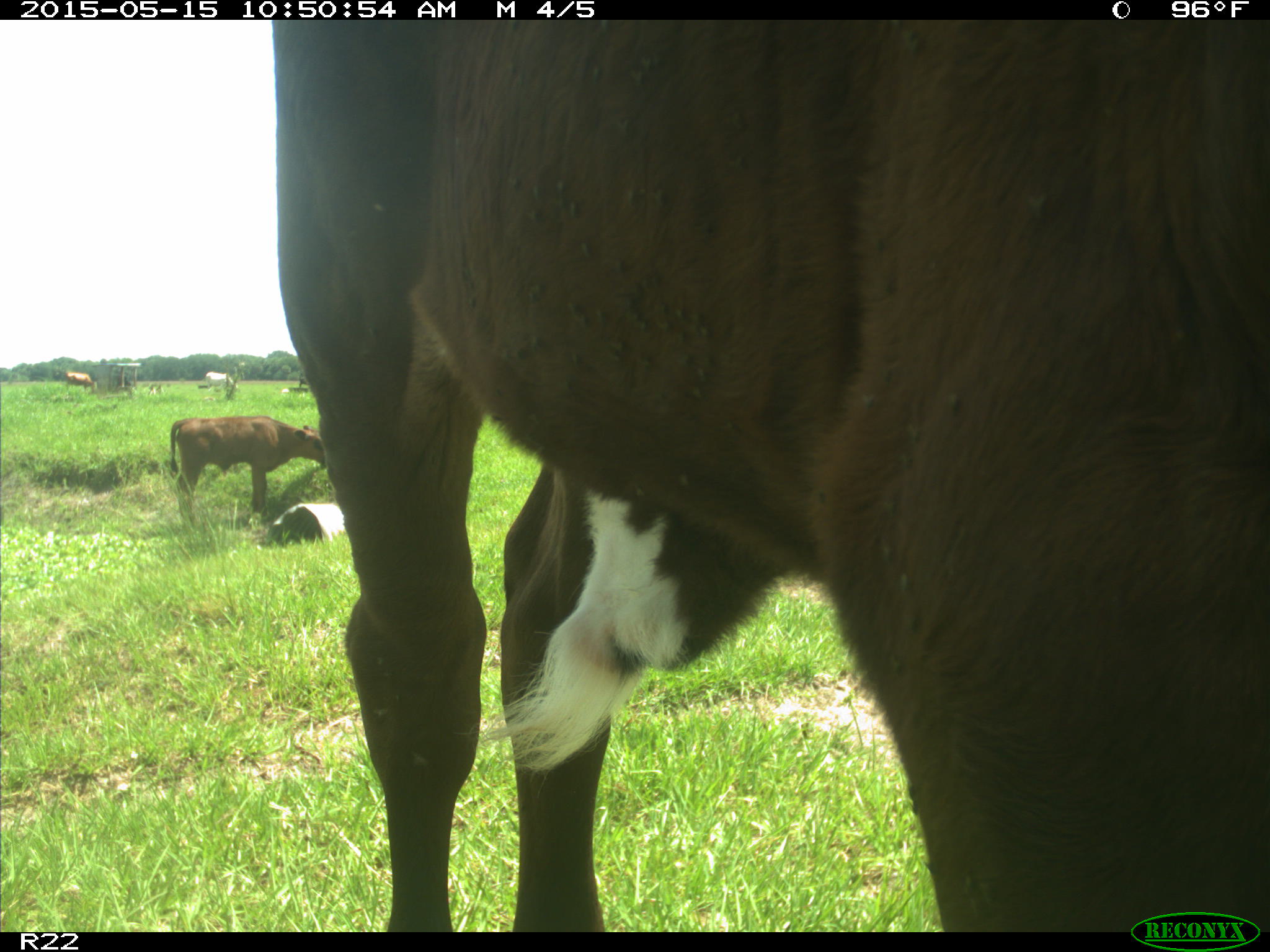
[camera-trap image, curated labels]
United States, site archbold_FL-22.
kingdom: Animalia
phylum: Chordata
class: Mammalia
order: Artiodactyla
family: Bovidae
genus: Bos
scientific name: Bos taurus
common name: domestic cow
Bos taurus (domestic cow).